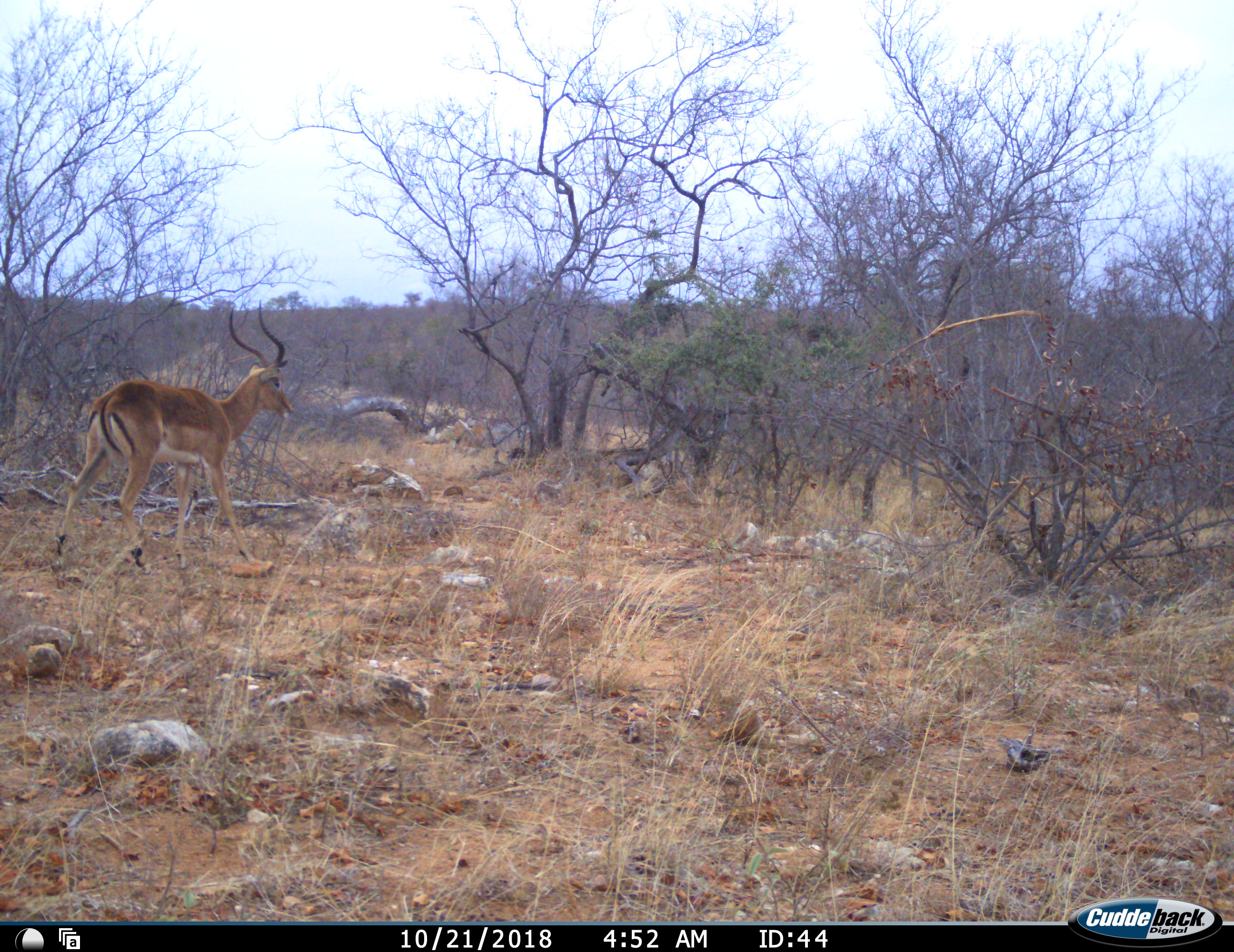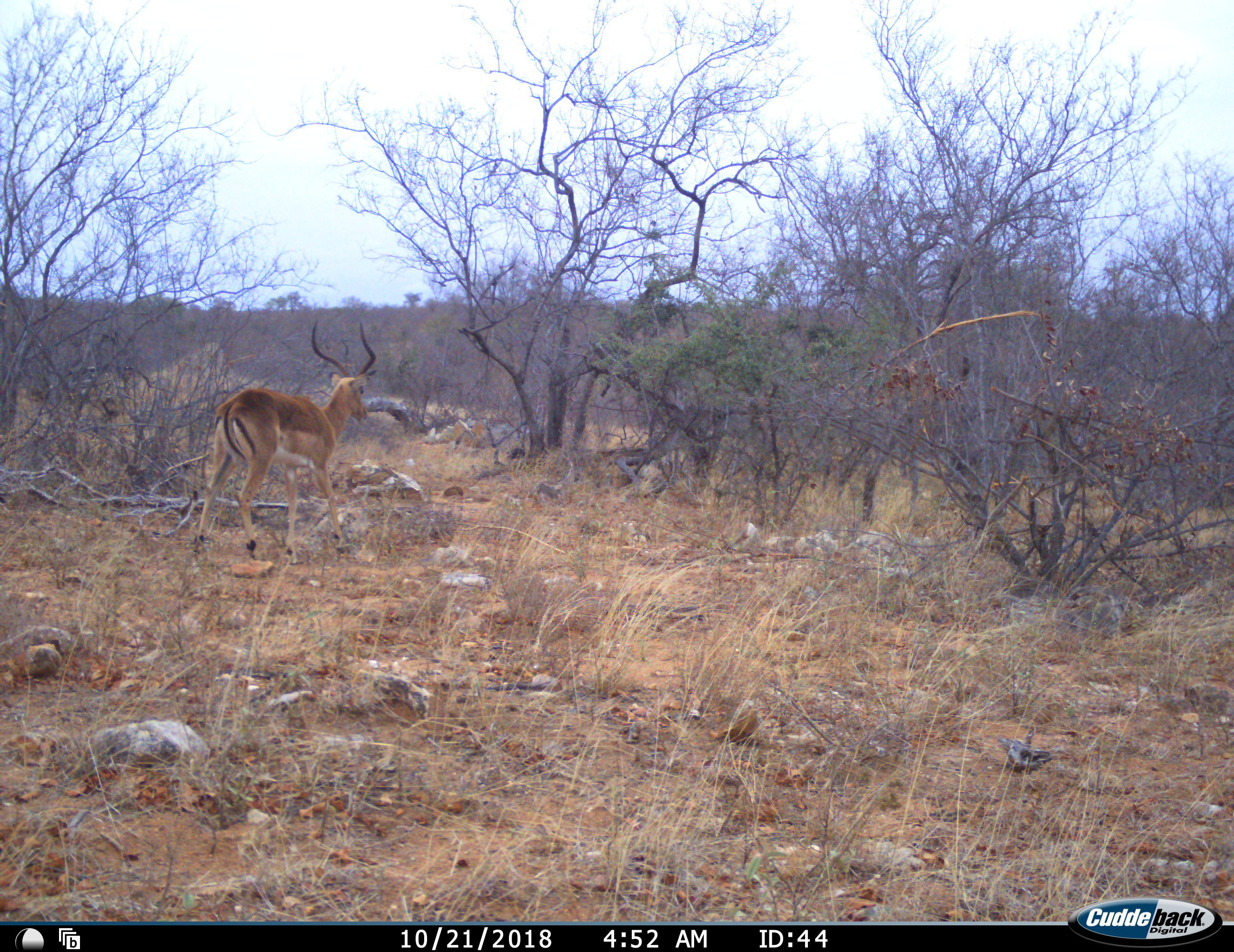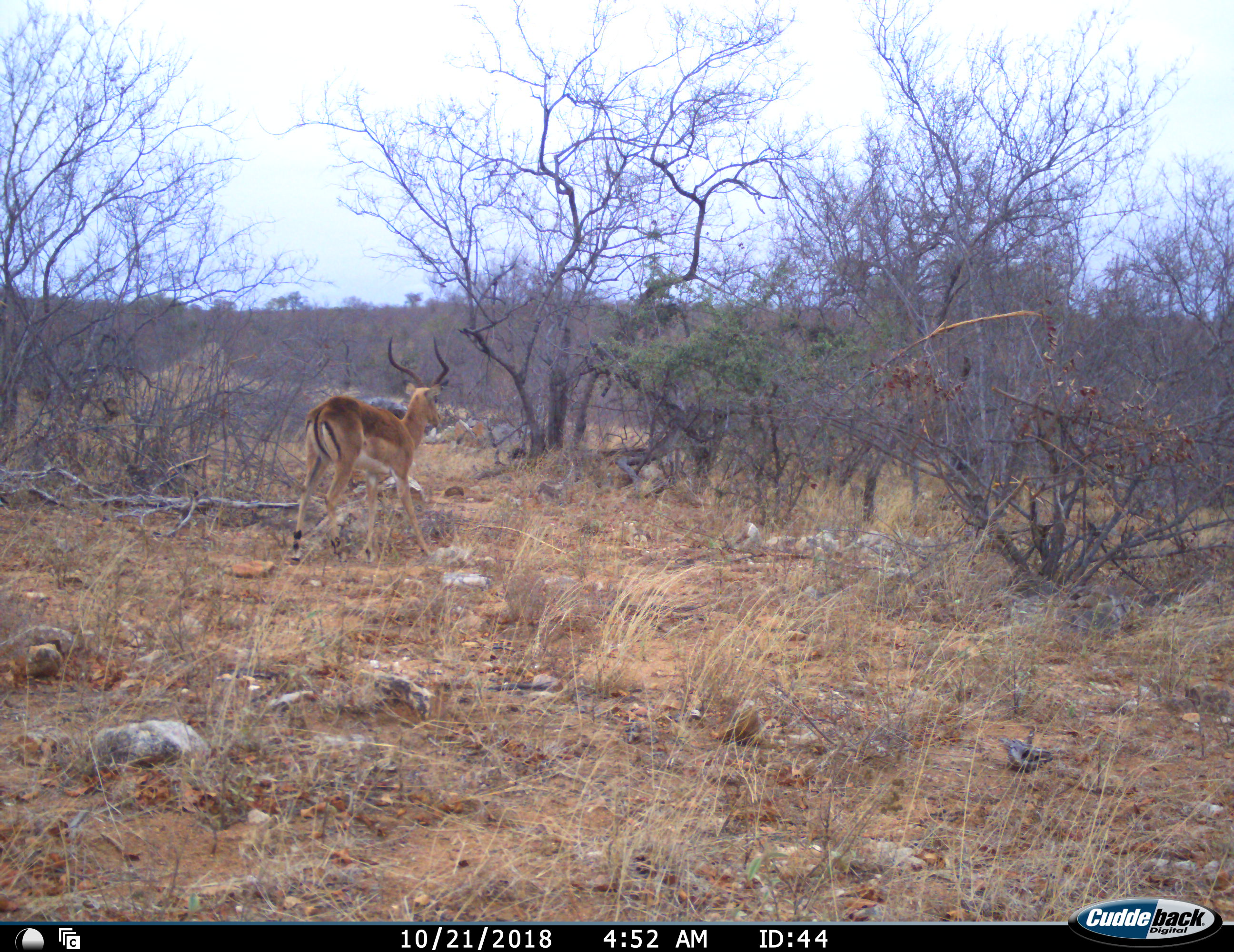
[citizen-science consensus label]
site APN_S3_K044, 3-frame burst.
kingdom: Animalia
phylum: Chordata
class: Mammalia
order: Artiodactyla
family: Bovidae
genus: Aepyceros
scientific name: Aepyceros melampus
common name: impala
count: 1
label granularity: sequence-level